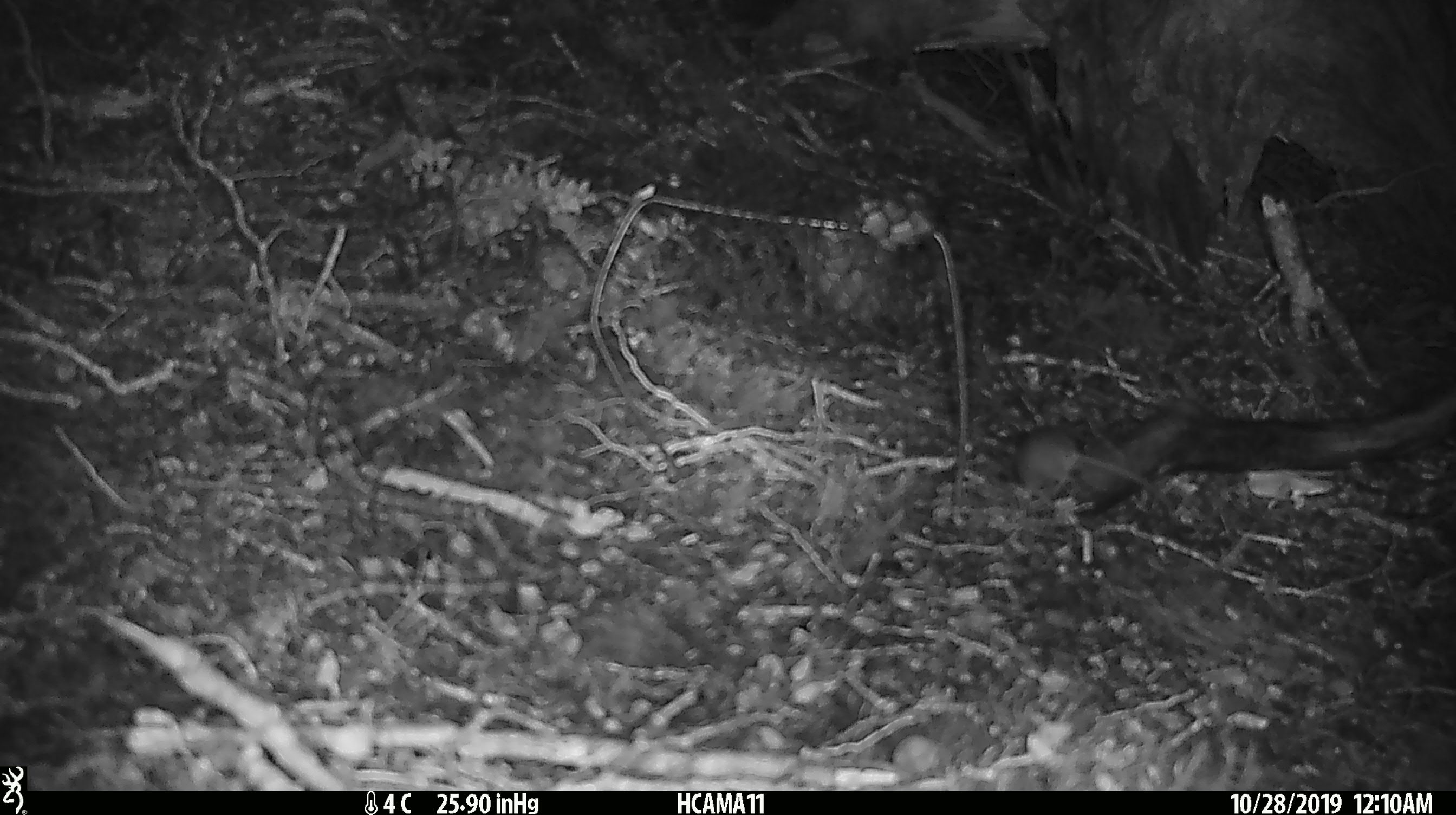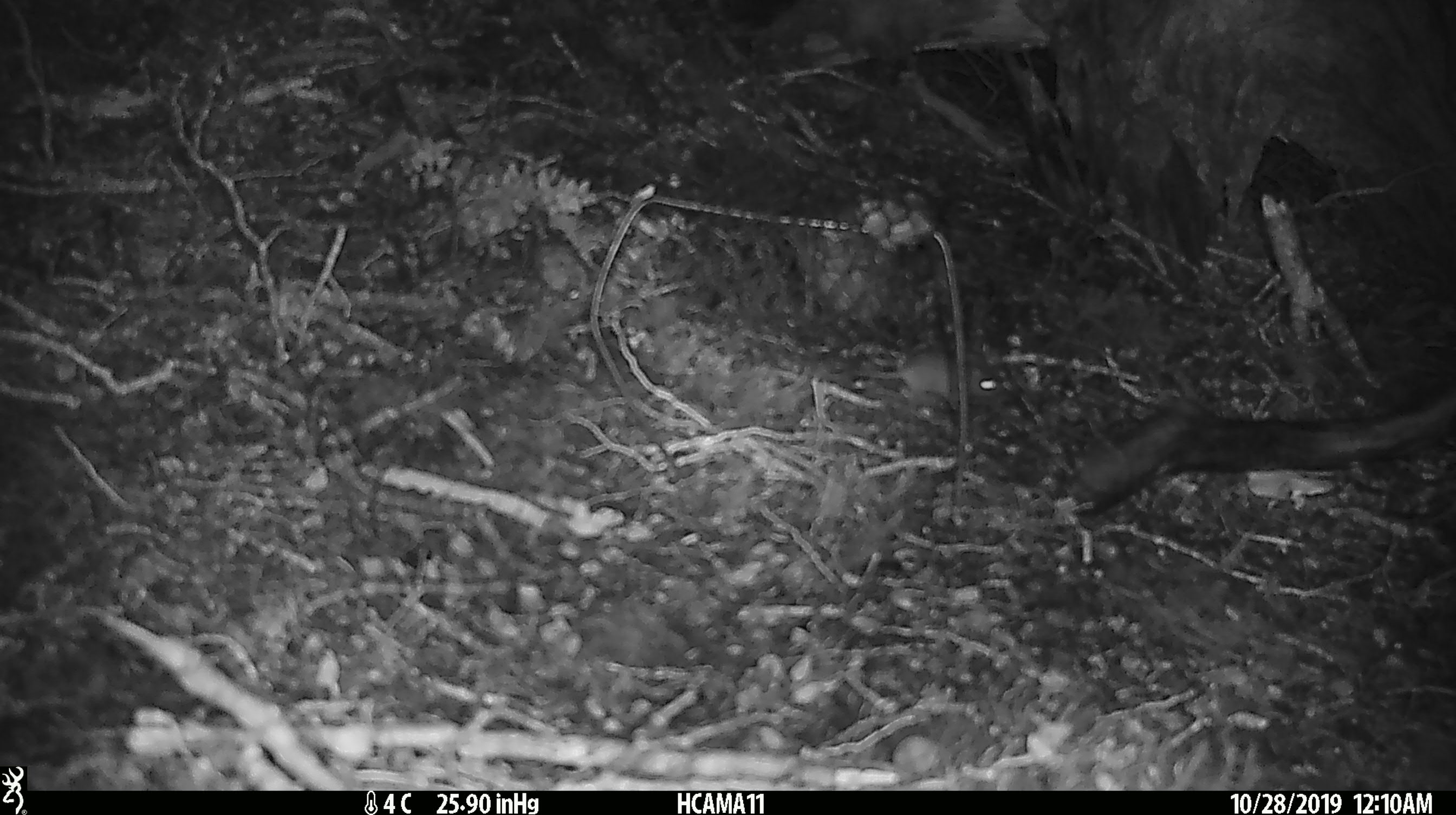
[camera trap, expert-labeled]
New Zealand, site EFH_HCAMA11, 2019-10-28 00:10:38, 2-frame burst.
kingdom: Animalia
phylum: Chordata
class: Mammalia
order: Rodentia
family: Muridae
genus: Mus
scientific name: Mus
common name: mouse